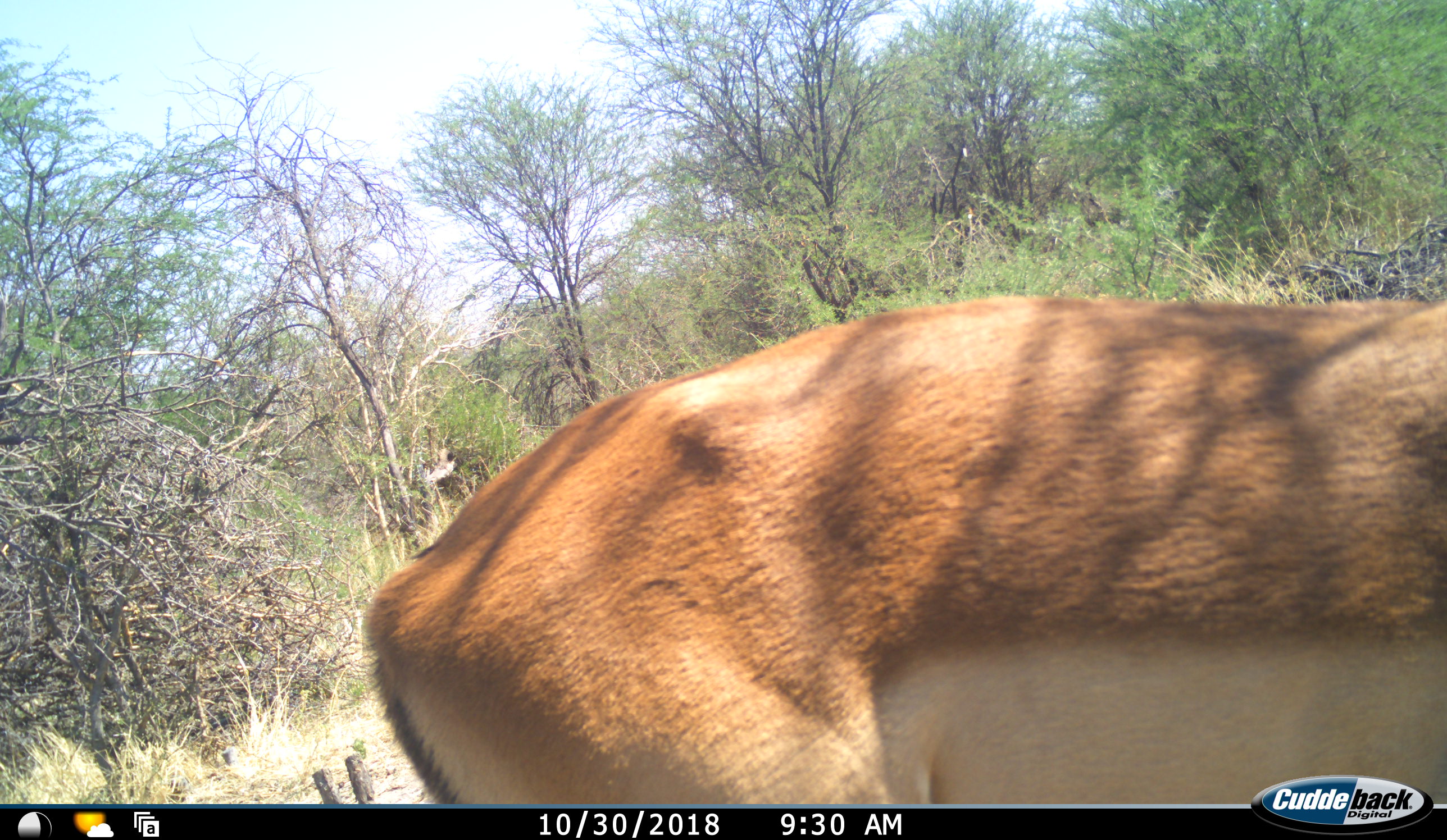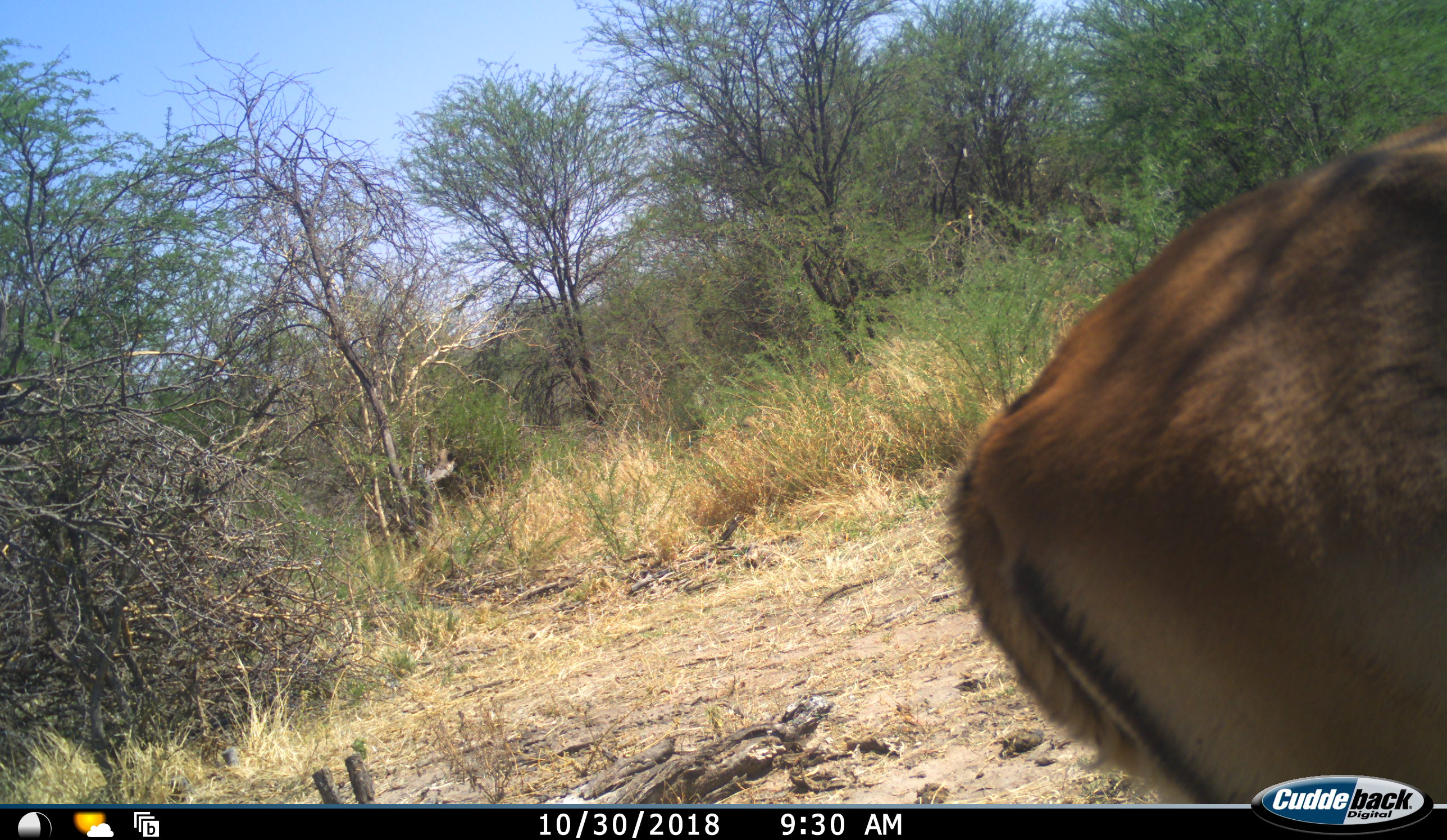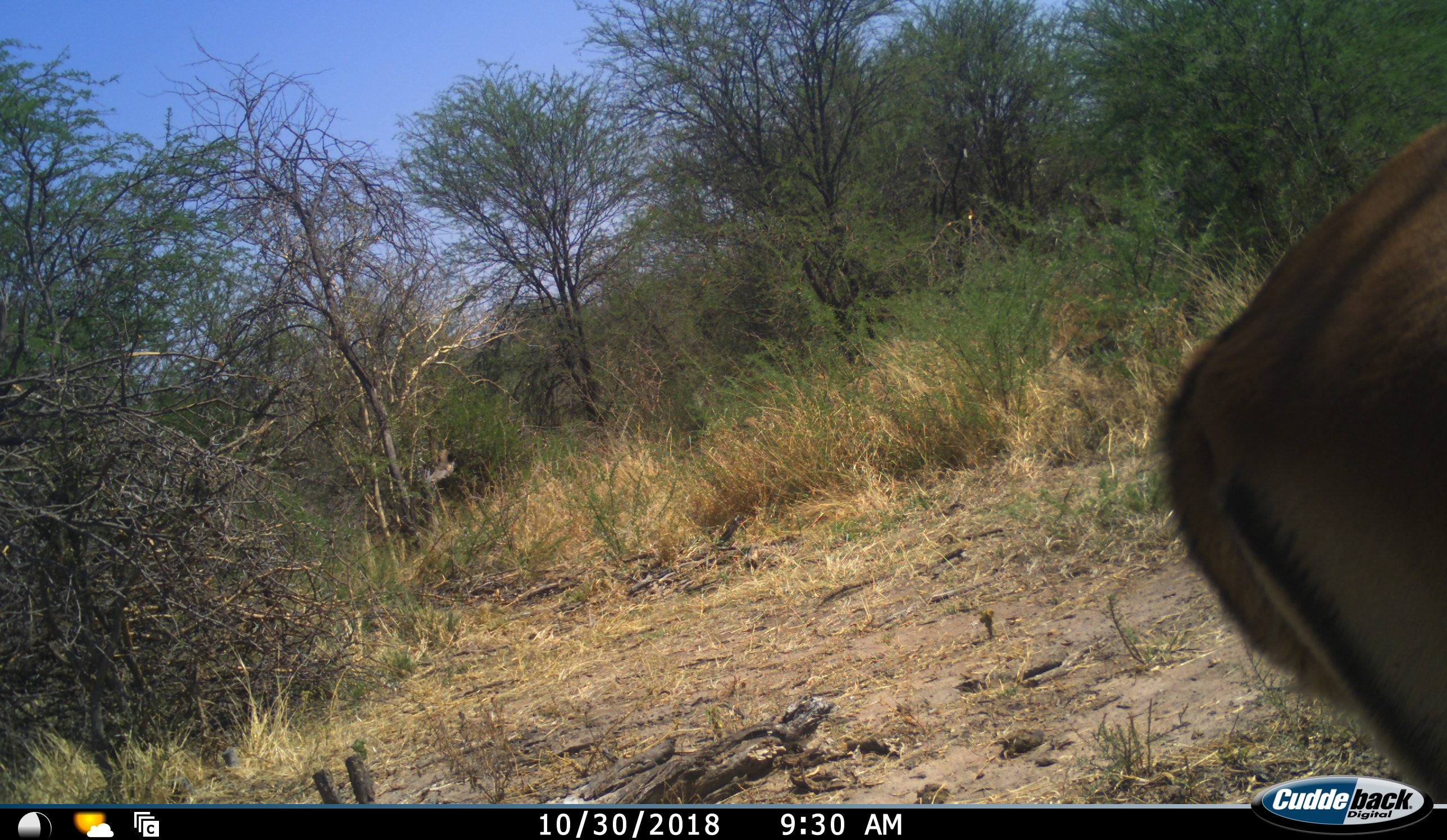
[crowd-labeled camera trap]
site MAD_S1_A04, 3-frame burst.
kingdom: Animalia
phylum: Chordata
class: Mammalia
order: Artiodactyla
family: Bovidae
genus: Aepyceros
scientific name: Aepyceros melampus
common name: impala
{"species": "impala (Aepyceros melampus)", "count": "1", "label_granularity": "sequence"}